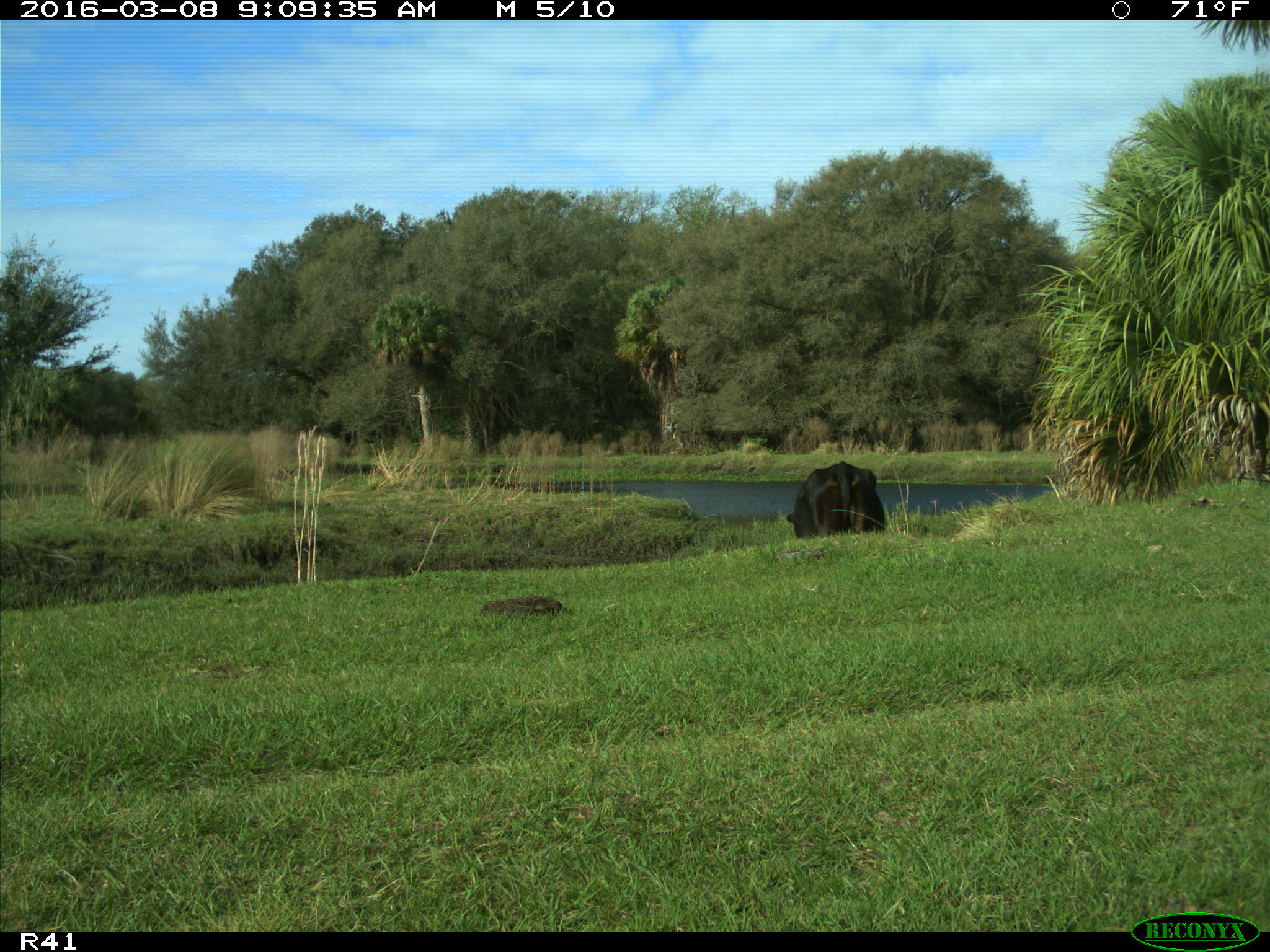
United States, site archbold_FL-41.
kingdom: Animalia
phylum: Chordata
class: Mammalia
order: Artiodactyla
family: Bovidae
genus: Bos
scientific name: Bos taurus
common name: domestic cow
Bos taurus (domestic cow).